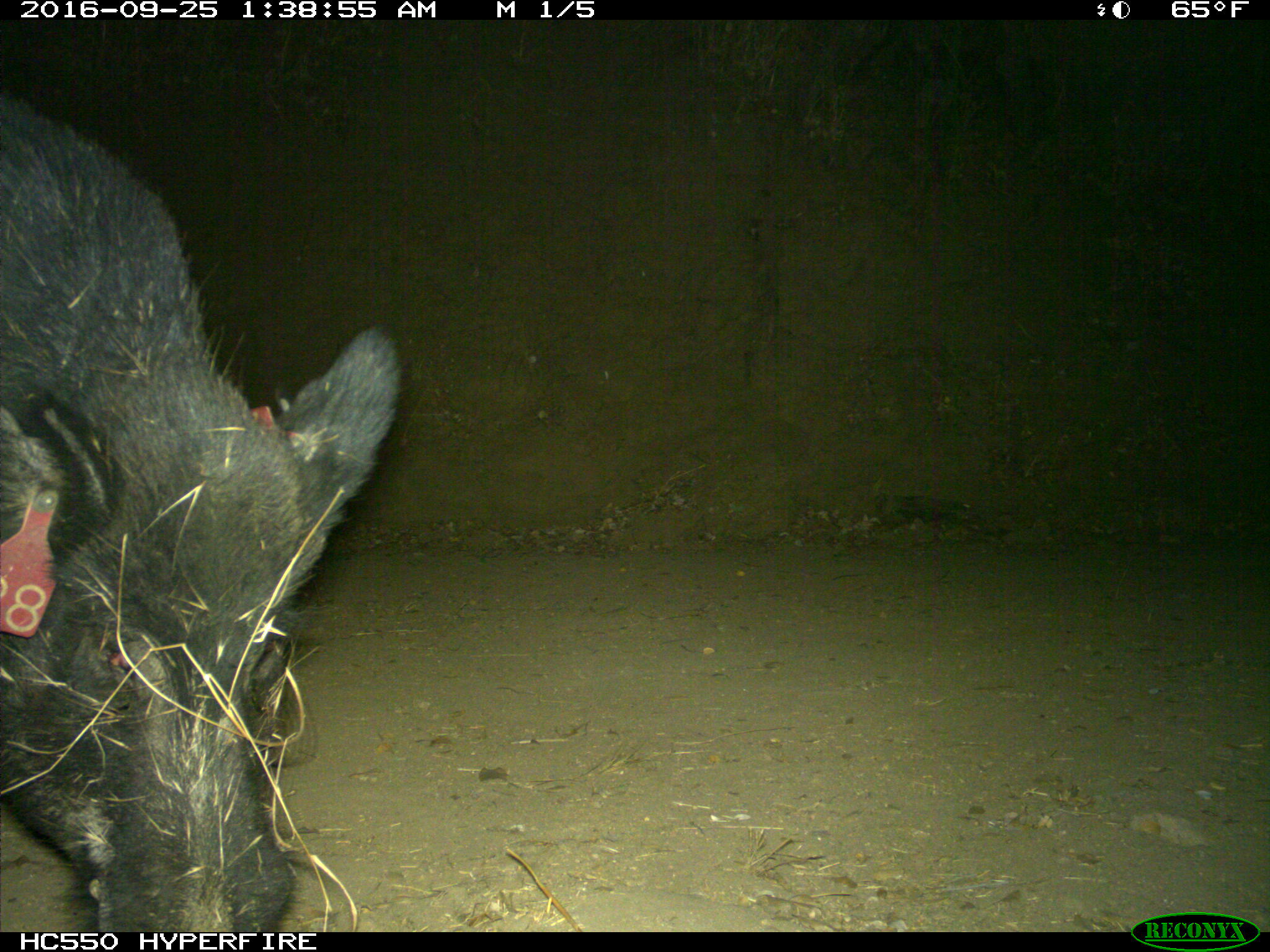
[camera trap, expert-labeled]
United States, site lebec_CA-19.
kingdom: Animalia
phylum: Chordata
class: Mammalia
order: Artiodactyla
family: Suidae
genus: Sus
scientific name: Sus scrofa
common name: wild boar